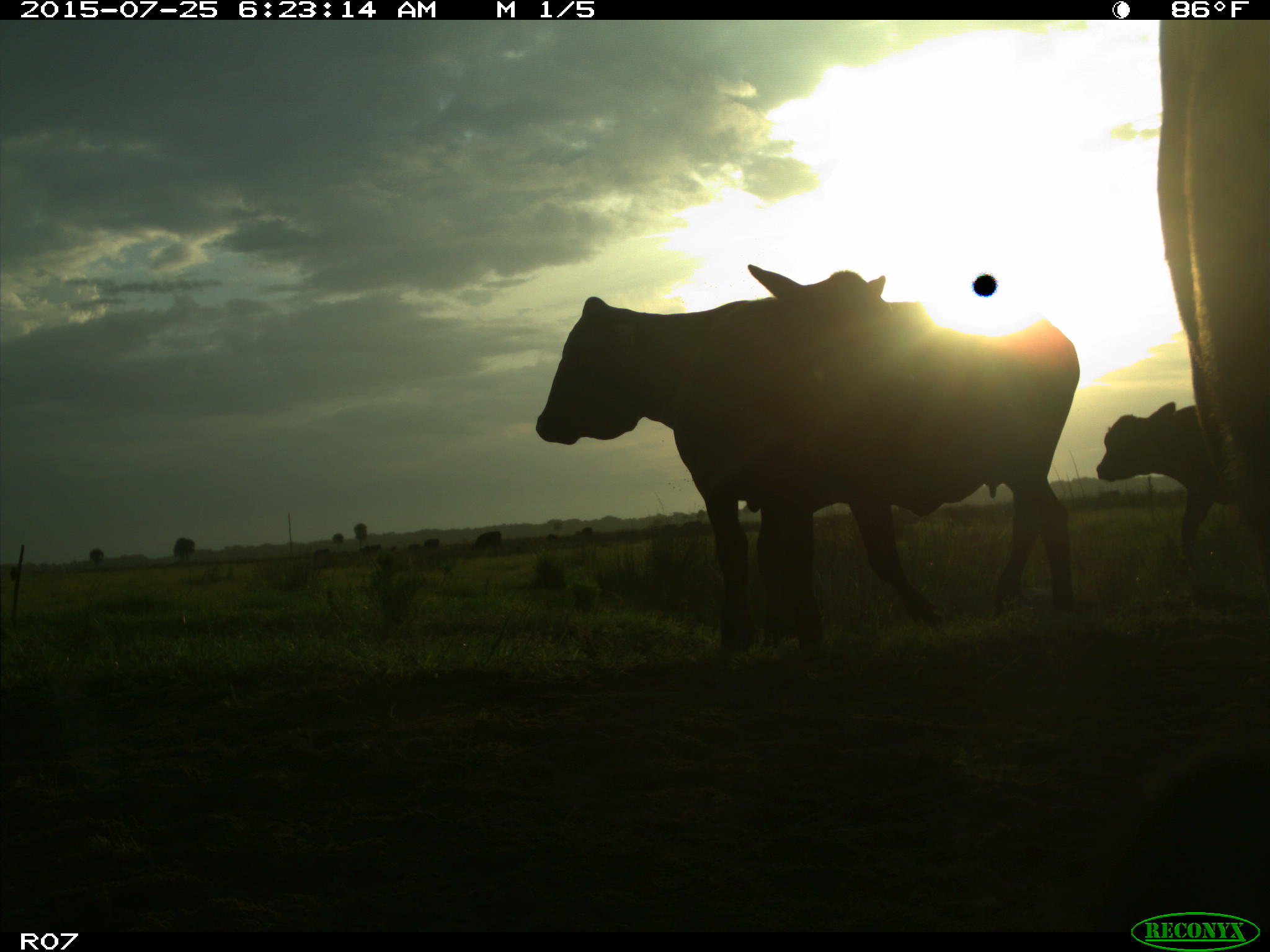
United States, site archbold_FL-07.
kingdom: Animalia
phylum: Chordata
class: Mammalia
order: Artiodactyla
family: Bovidae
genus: Bos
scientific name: Bos taurus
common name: domestic cow